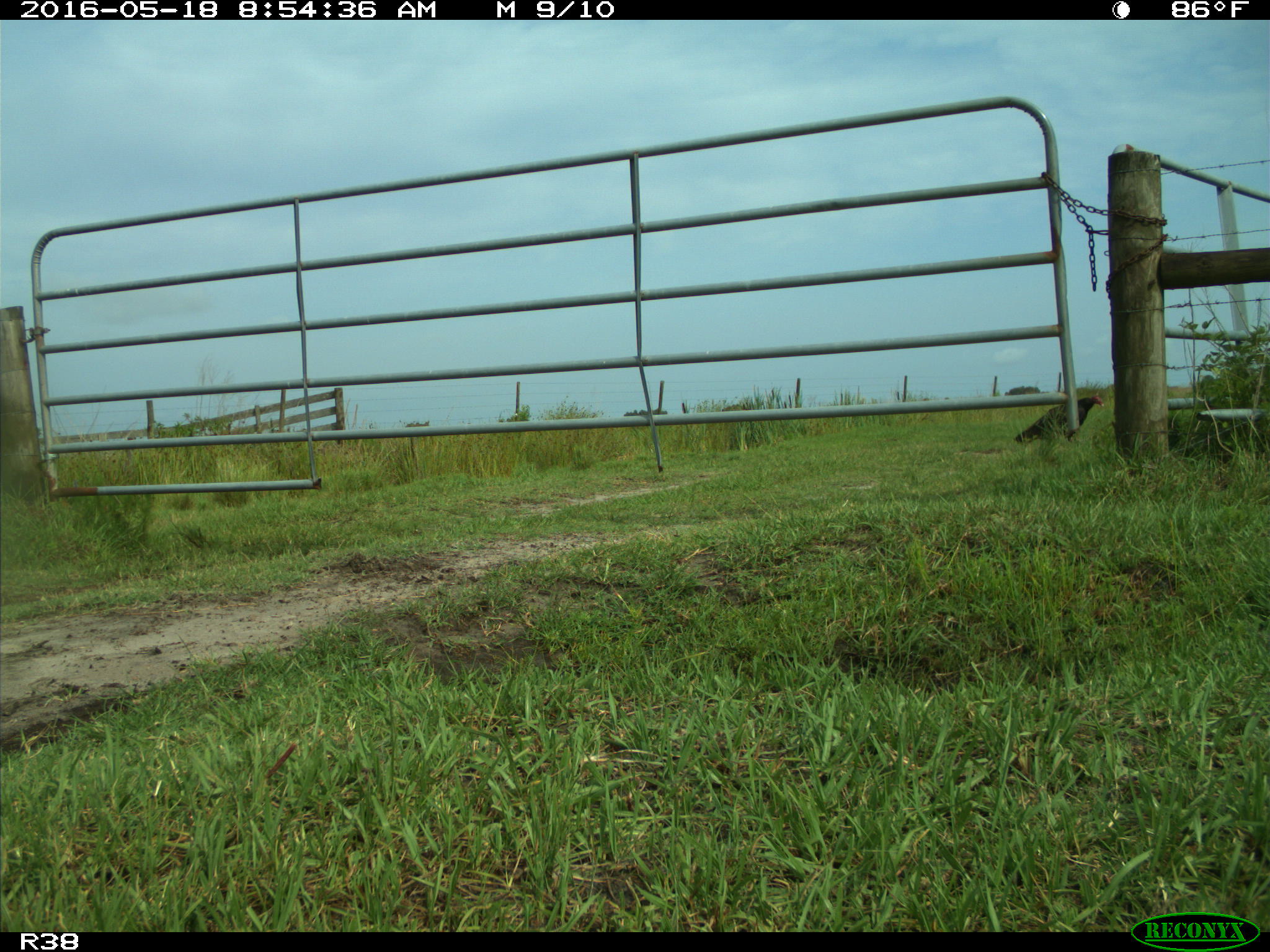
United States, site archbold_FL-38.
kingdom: Animalia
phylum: Chordata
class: Mammalia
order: Artiodactyla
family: Bovidae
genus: Bos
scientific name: Bos taurus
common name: domestic cow